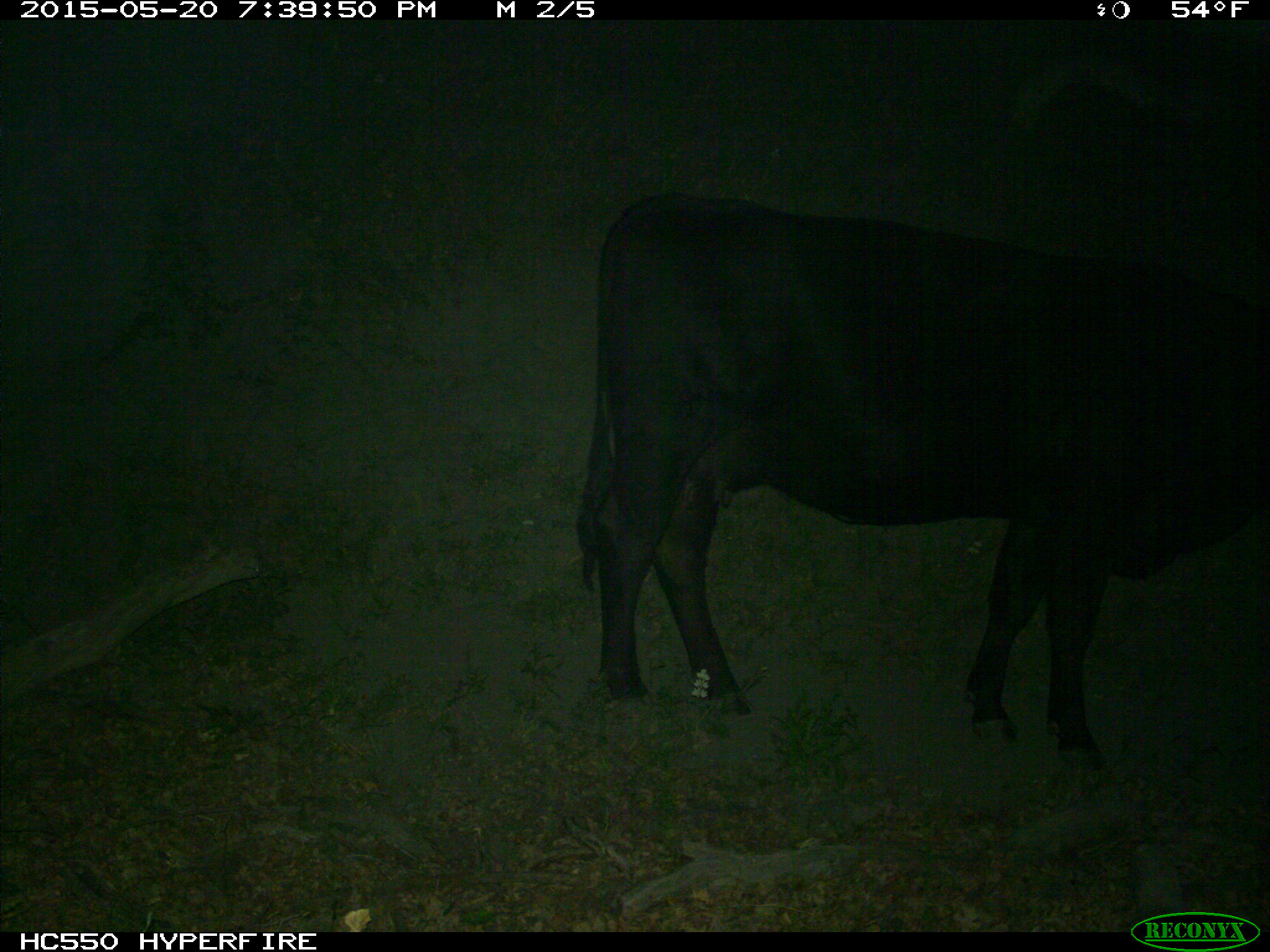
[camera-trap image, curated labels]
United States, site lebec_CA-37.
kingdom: Animalia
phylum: Chordata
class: Mammalia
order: Artiodactyla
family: Bovidae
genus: Bos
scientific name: Bos taurus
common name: domestic cow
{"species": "Bos taurus (domestic cow)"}